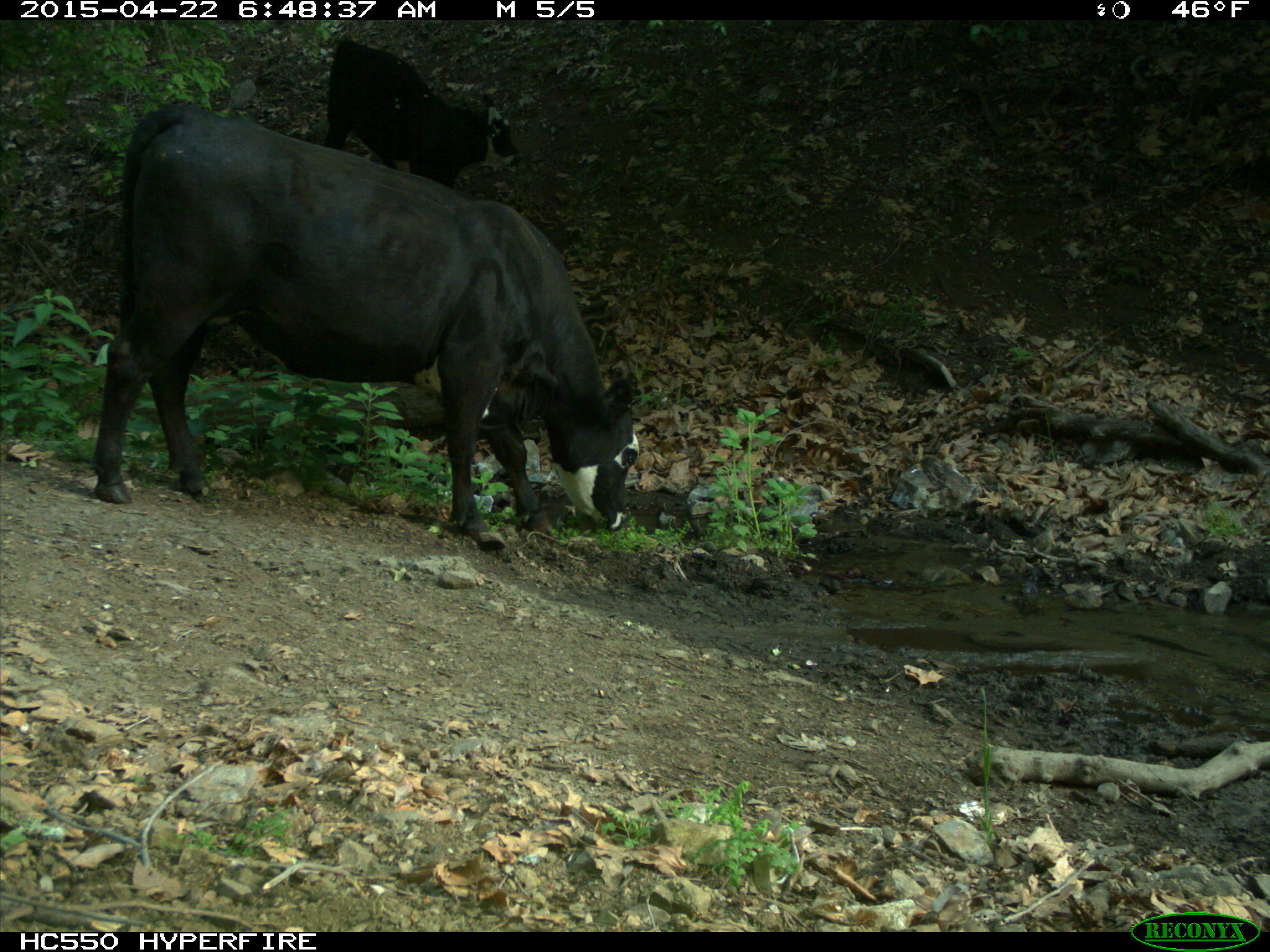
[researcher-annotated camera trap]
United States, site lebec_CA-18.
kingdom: Animalia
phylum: Chordata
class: Mammalia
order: Artiodactyla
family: Bovidae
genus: Bos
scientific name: Bos taurus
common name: domestic cow